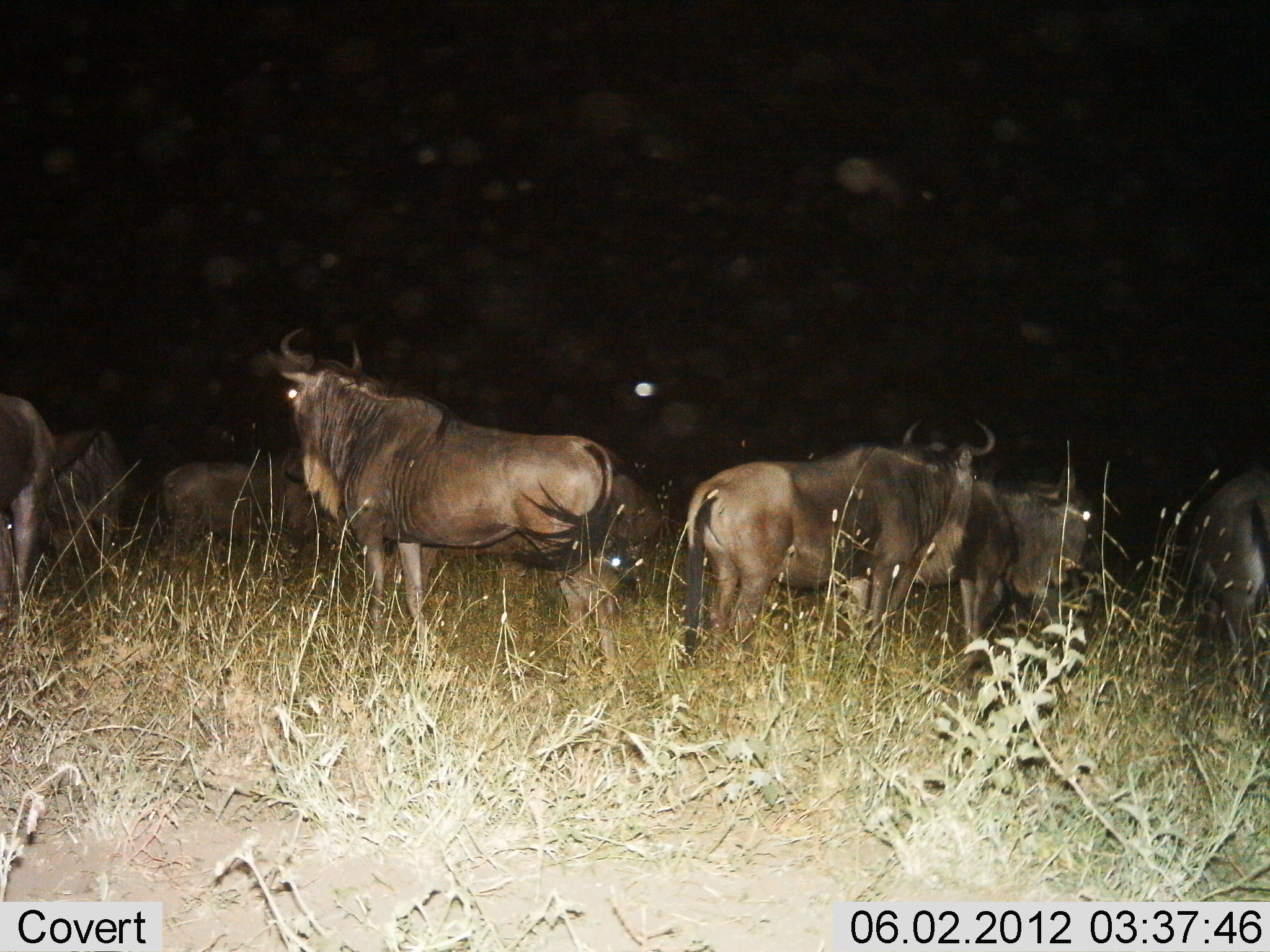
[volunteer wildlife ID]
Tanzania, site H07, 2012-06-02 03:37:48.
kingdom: Animalia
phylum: Chordata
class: Mammalia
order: Artiodactyla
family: Bovidae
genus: Connochaetes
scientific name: Connochaetes taurinus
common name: blue wildebeest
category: wildebeest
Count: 8.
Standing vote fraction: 100%.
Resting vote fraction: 10%.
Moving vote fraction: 0%.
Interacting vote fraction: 0%.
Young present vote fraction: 0%.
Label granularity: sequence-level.